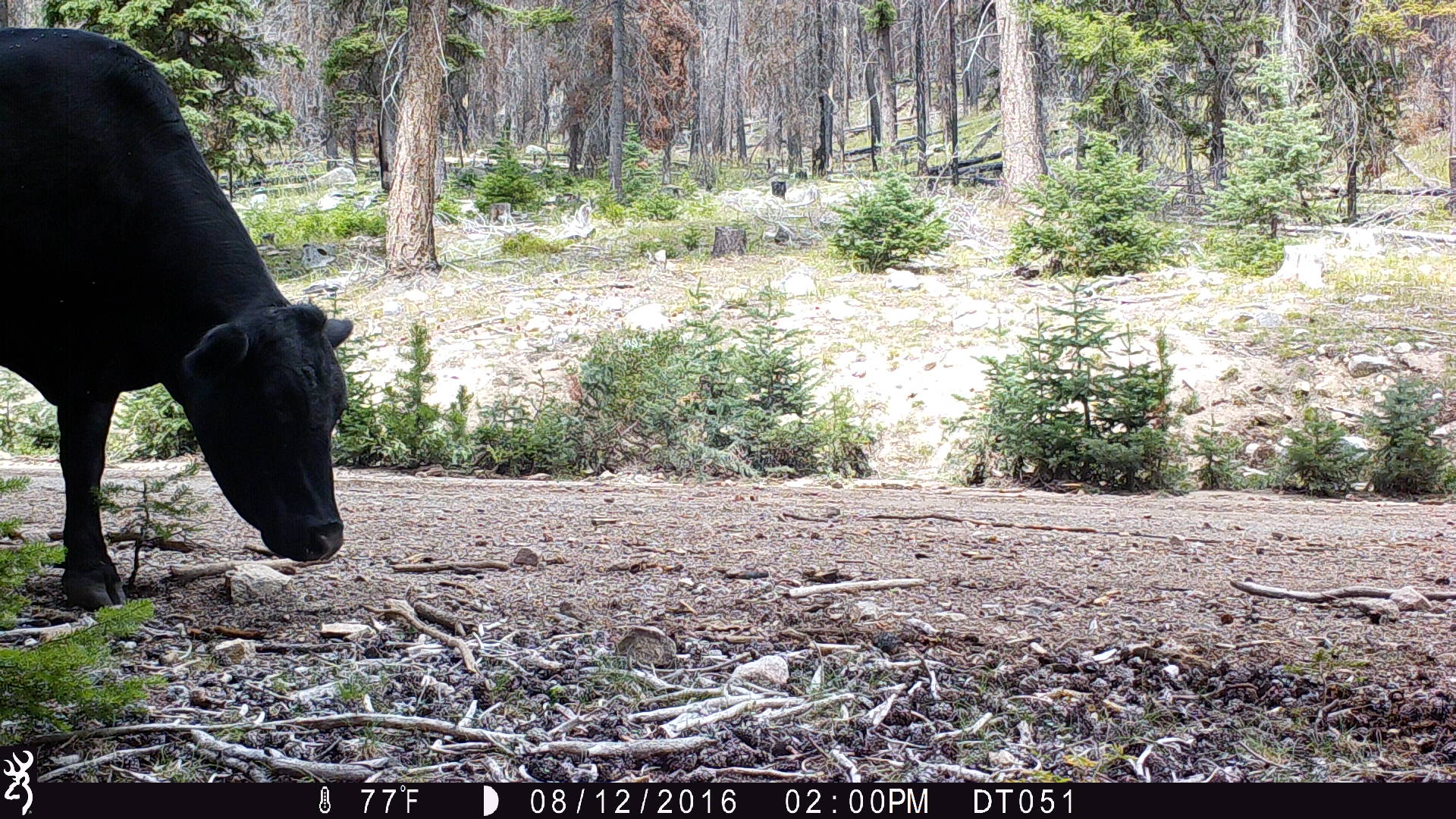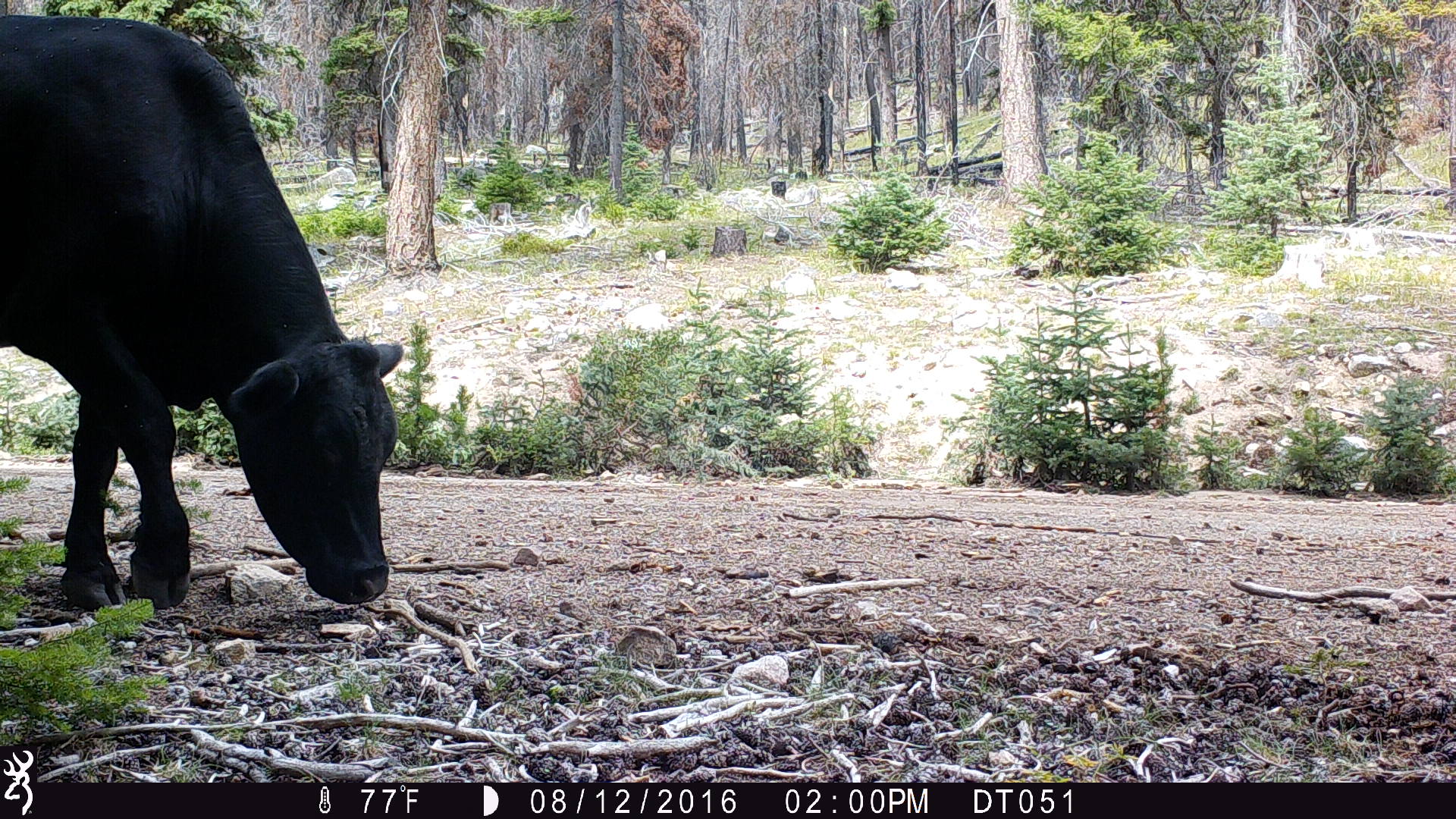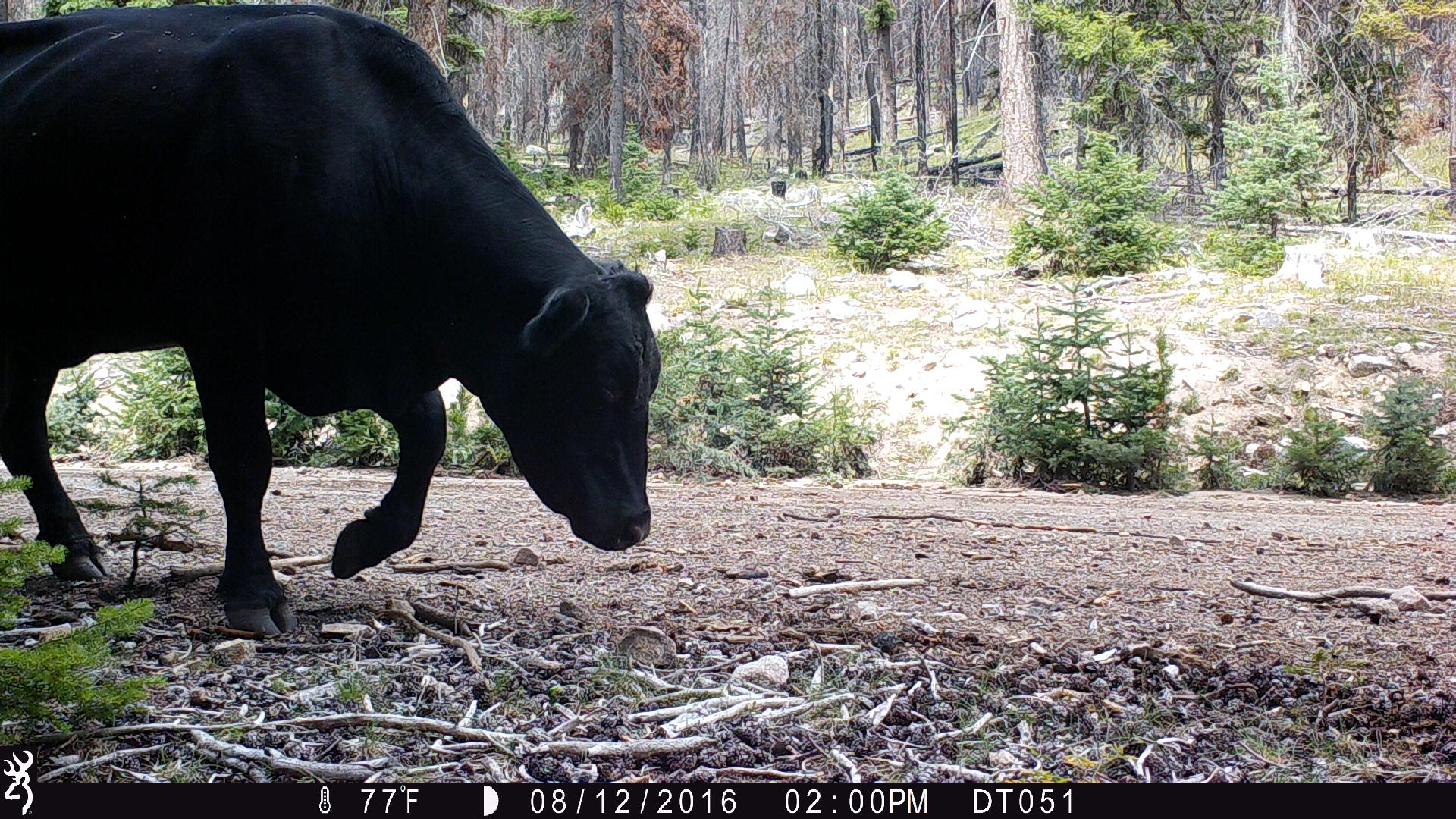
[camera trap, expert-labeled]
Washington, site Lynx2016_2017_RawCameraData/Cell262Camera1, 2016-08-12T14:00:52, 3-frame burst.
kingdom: Animalia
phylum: Chordata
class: Mammalia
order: Artiodactyla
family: Bovidae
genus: Bos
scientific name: Bos taurus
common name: domestic cattle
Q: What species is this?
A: Domestic cattle (Bos taurus).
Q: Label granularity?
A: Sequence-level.